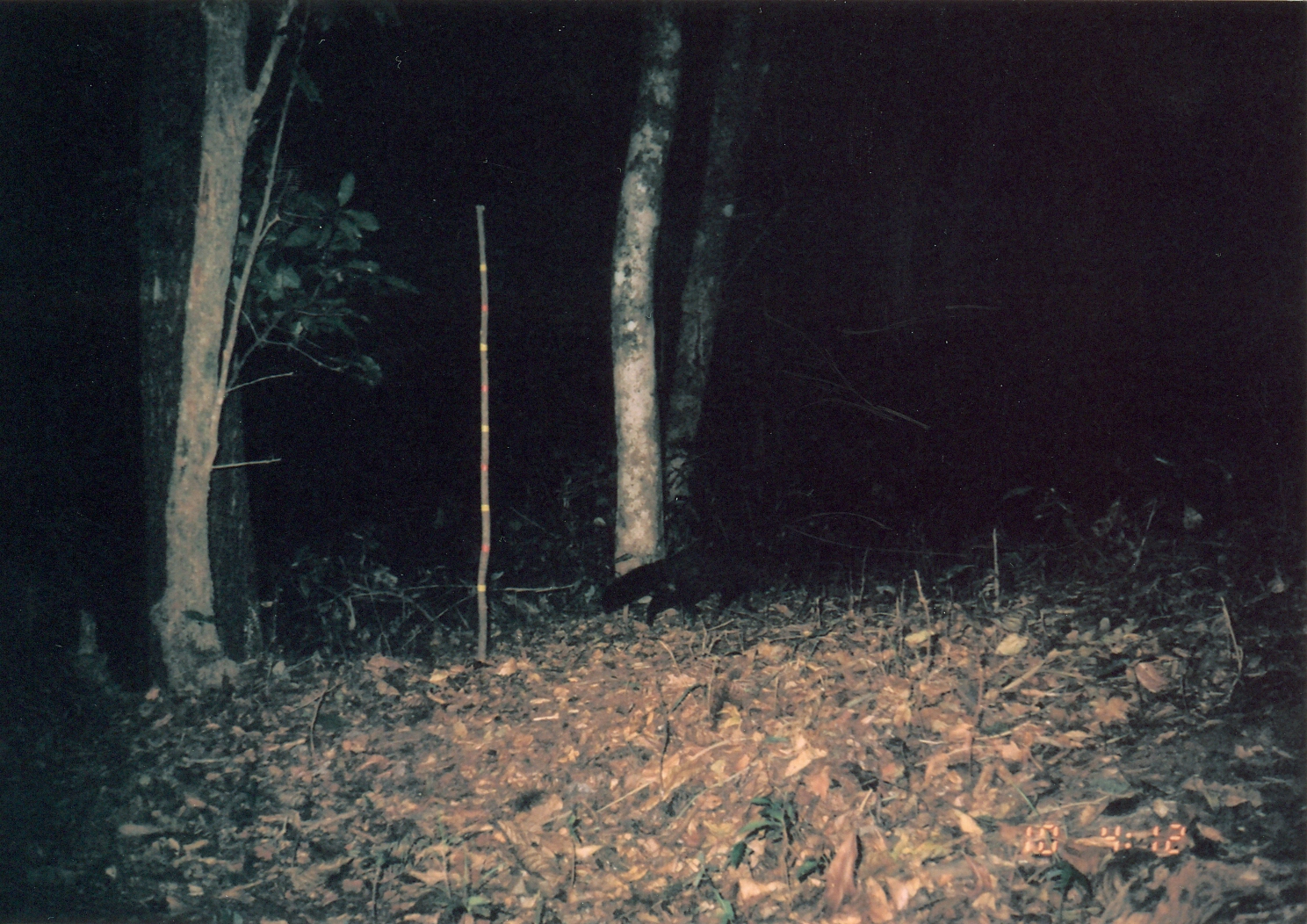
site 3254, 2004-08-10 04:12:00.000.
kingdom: Animalia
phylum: Chordata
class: Mammalia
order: Carnivora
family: Herpestidae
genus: Bdeogale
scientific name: Bdeogale crassicauda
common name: bushy-tailed mongoose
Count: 1.